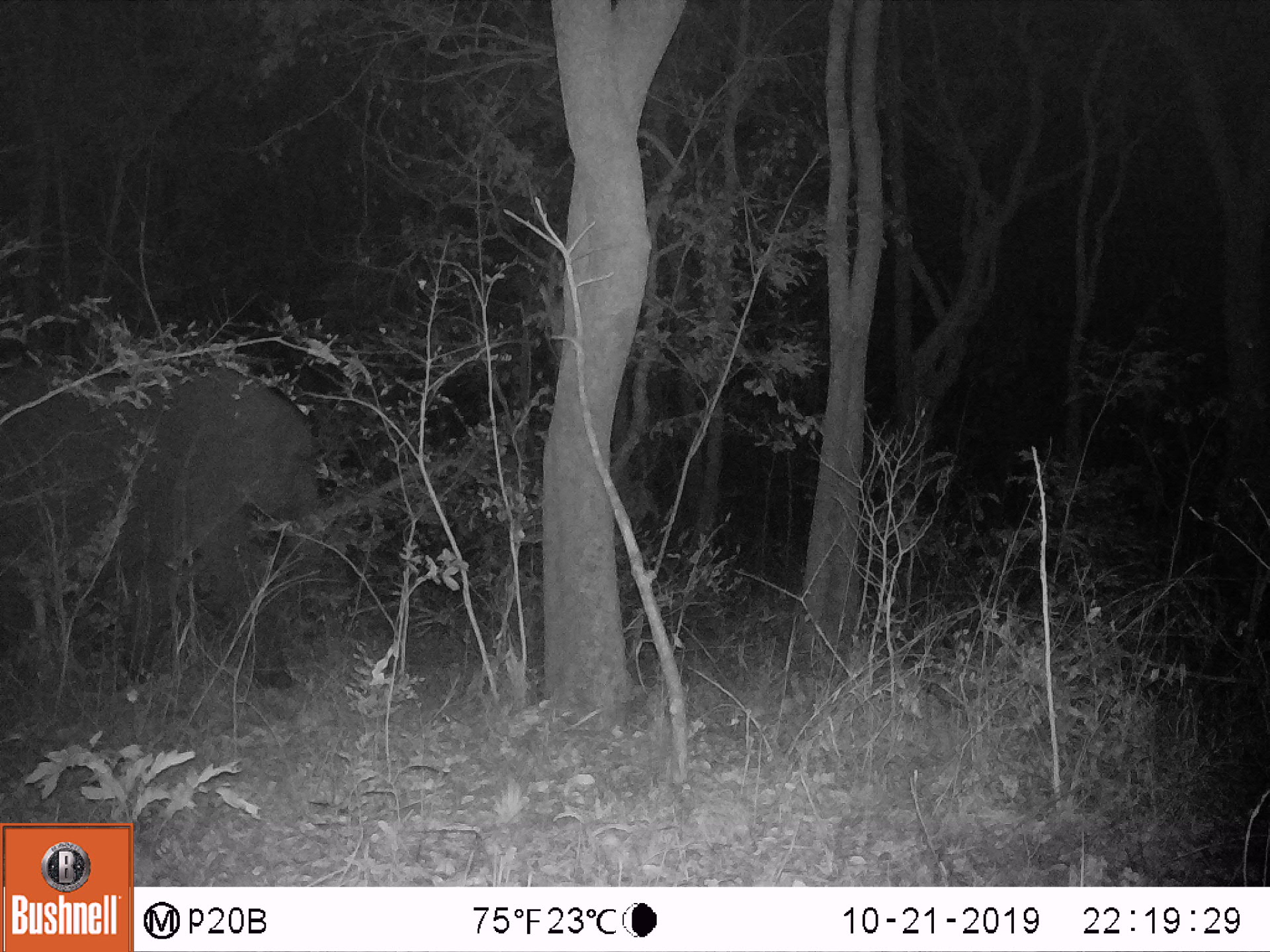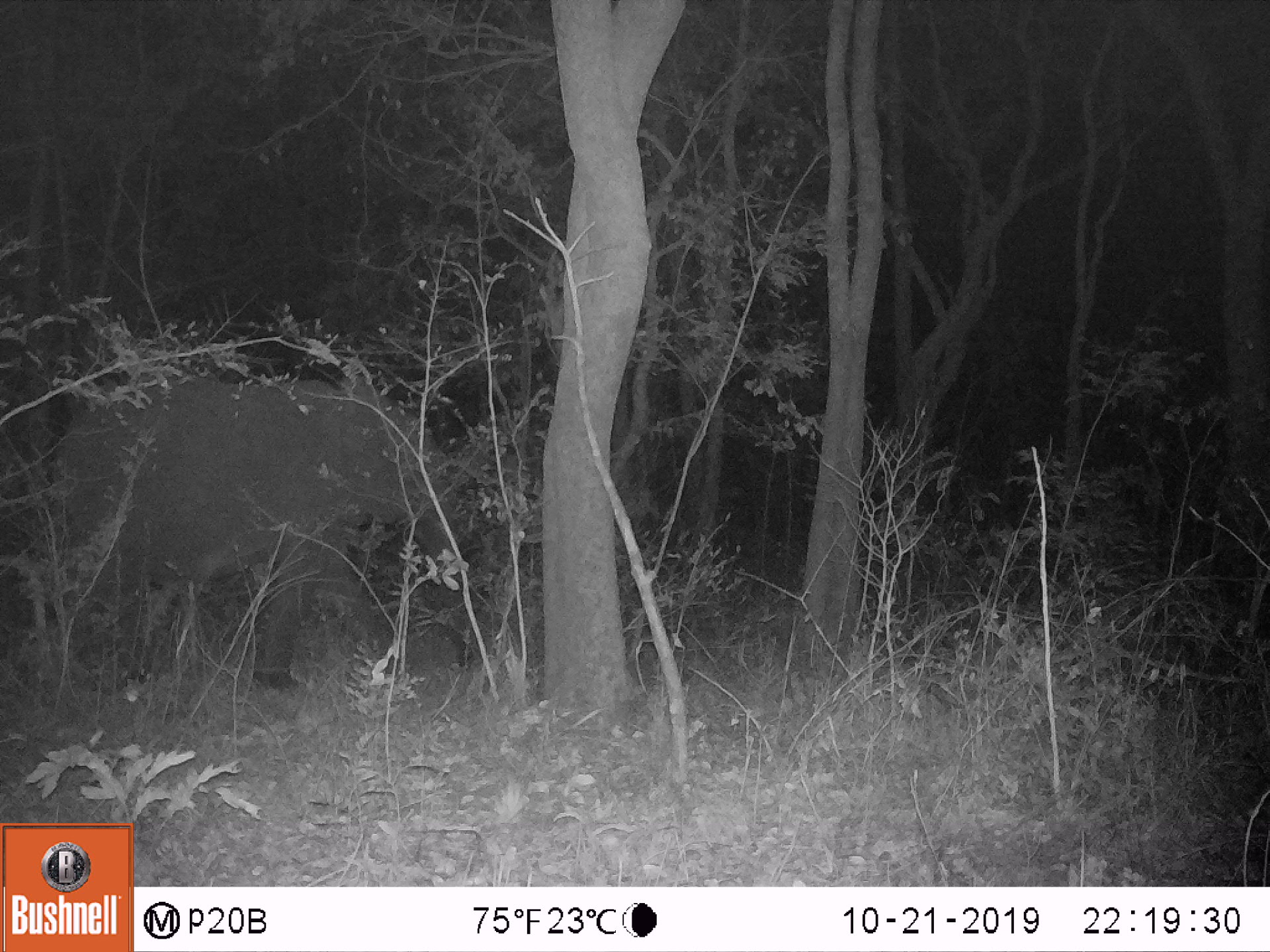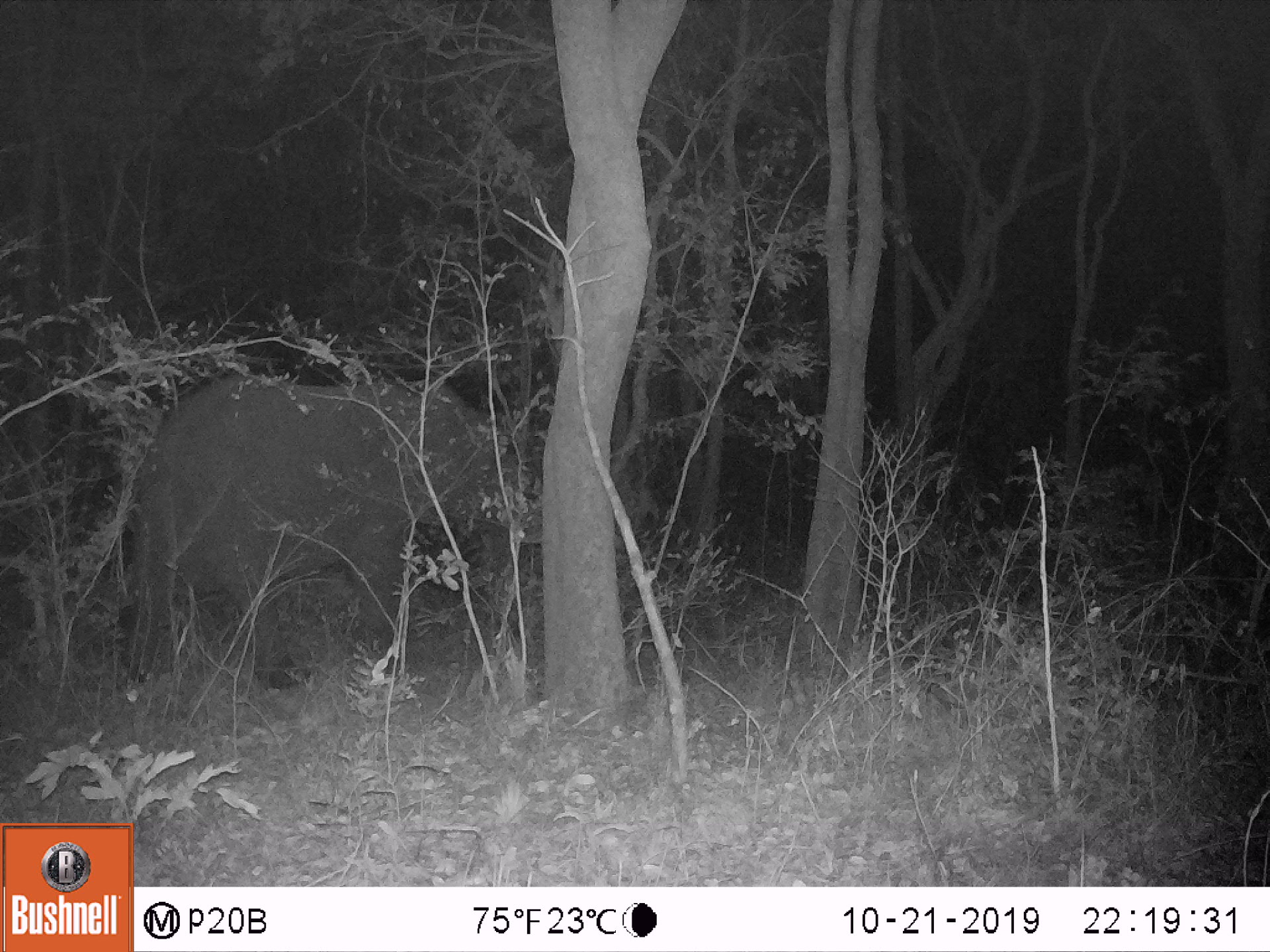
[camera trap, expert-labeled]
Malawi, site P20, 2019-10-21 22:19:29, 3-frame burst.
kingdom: Animalia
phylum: Chordata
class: Mammalia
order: Proboscidea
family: Elephantidae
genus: Loxodonta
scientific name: Loxodonta africana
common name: african savanna elephant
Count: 1.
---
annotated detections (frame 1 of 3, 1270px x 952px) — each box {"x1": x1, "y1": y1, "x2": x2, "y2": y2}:
african savanna elephant: {"x1": 2, "y1": 355, "x2": 334, "y2": 698}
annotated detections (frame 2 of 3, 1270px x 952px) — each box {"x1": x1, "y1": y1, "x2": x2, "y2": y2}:
african savanna elephant: {"x1": 50, "y1": 375, "x2": 472, "y2": 698}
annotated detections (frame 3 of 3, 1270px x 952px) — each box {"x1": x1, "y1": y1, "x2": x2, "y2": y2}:
african savanna elephant: {"x1": 126, "y1": 367, "x2": 526, "y2": 690}